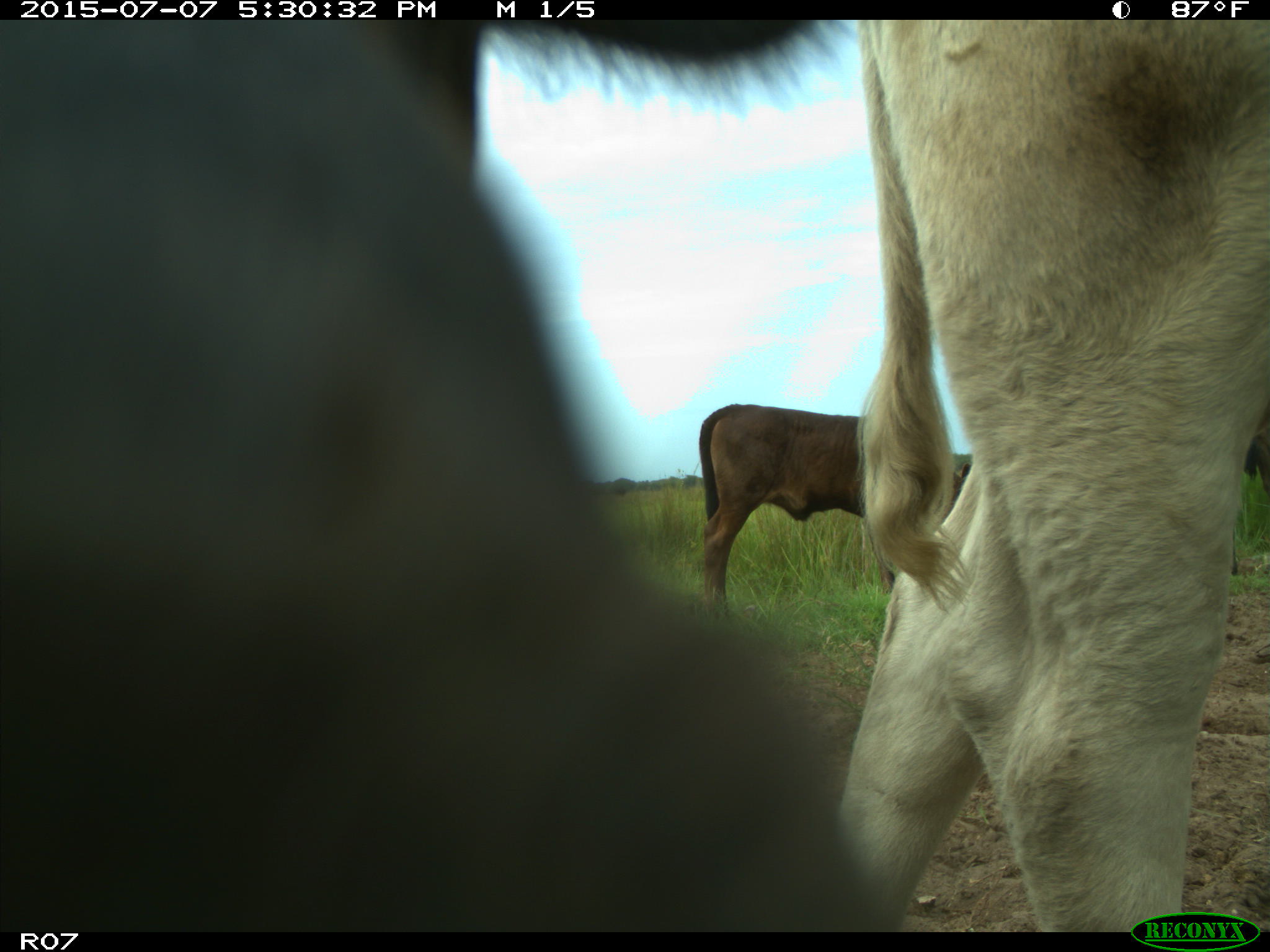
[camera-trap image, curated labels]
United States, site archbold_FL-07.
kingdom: Animalia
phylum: Chordata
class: Mammalia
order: Artiodactyla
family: Bovidae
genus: Bos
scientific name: Bos taurus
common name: domestic cow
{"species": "Bos taurus (domestic cow)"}